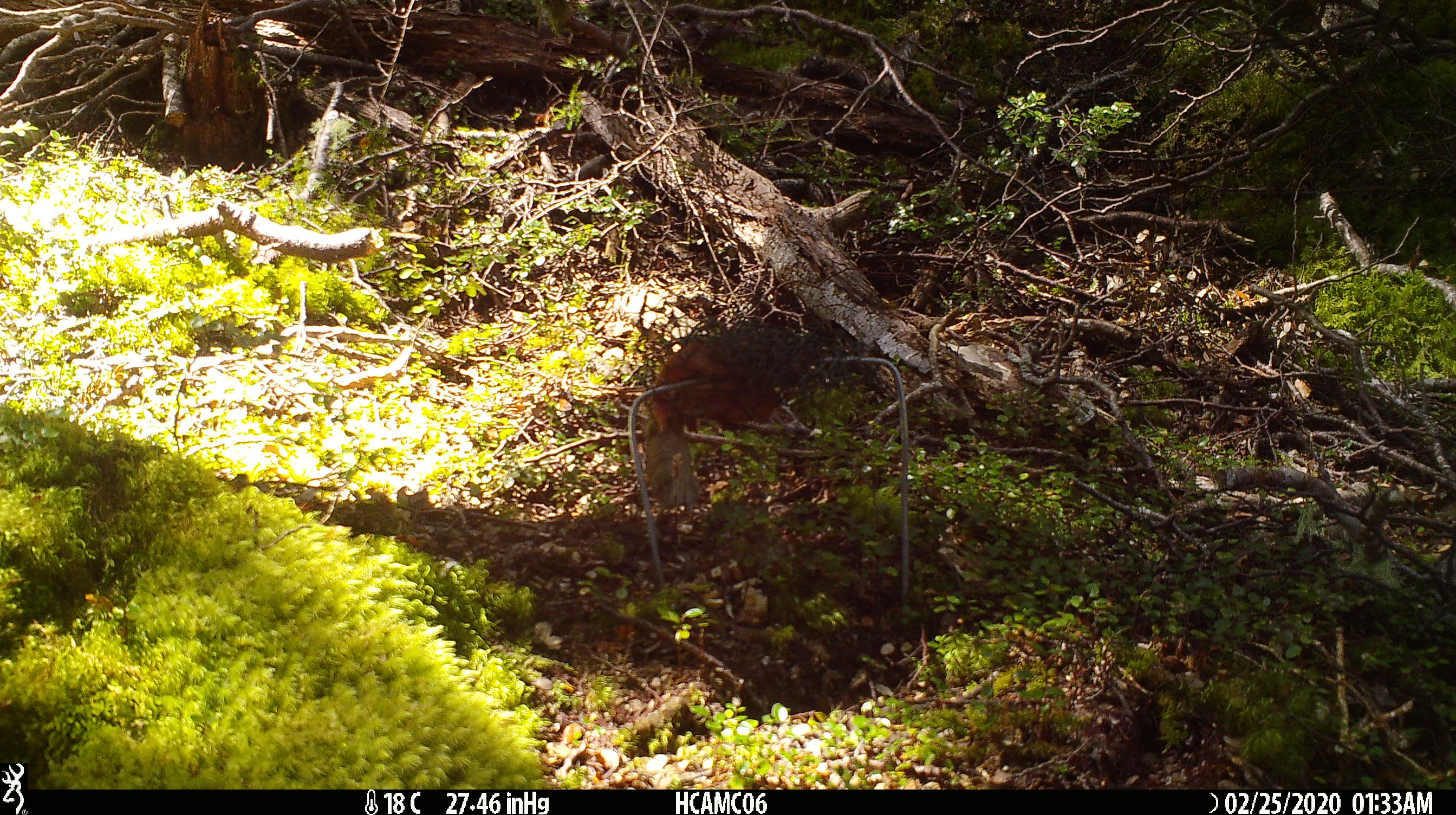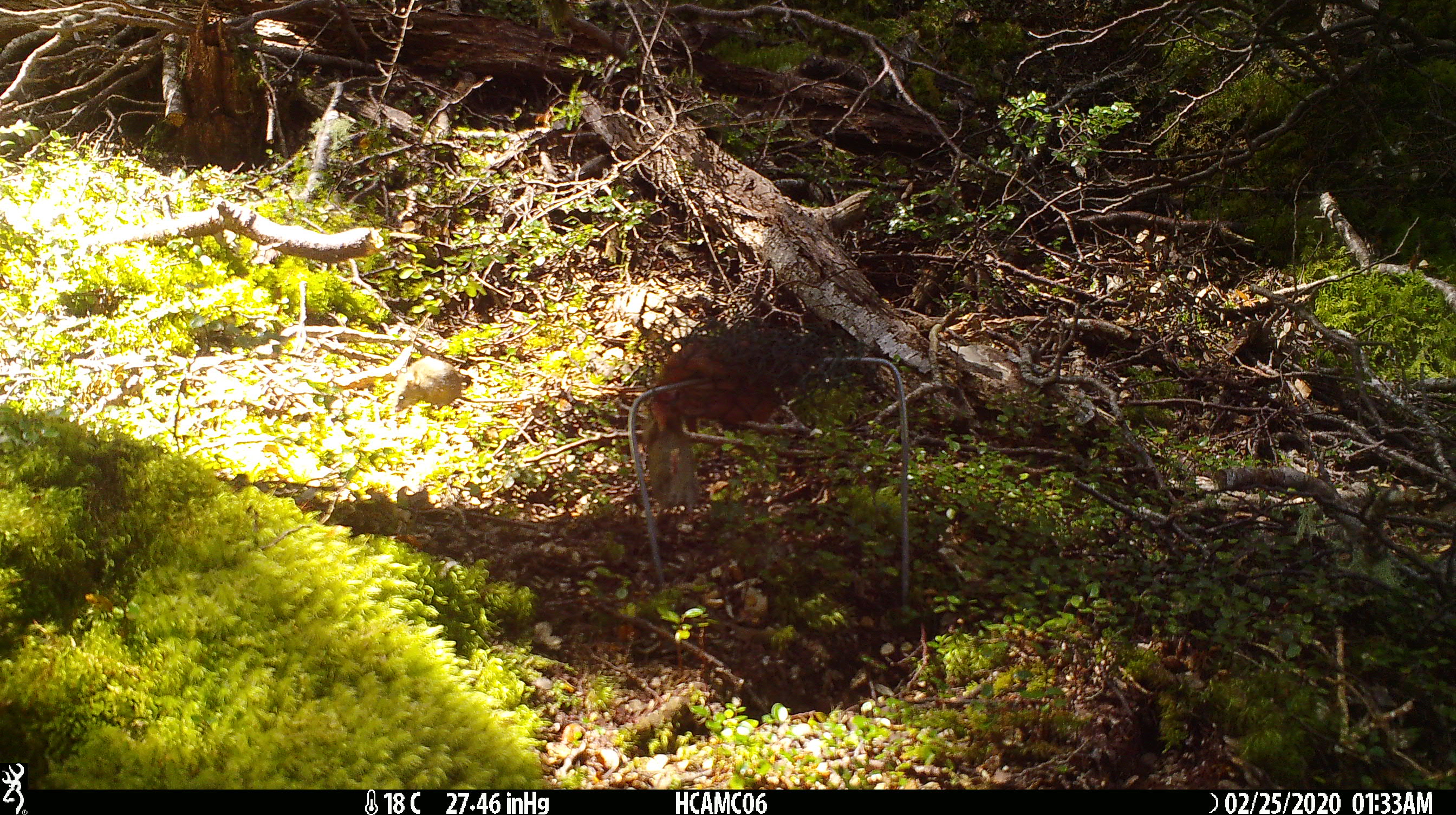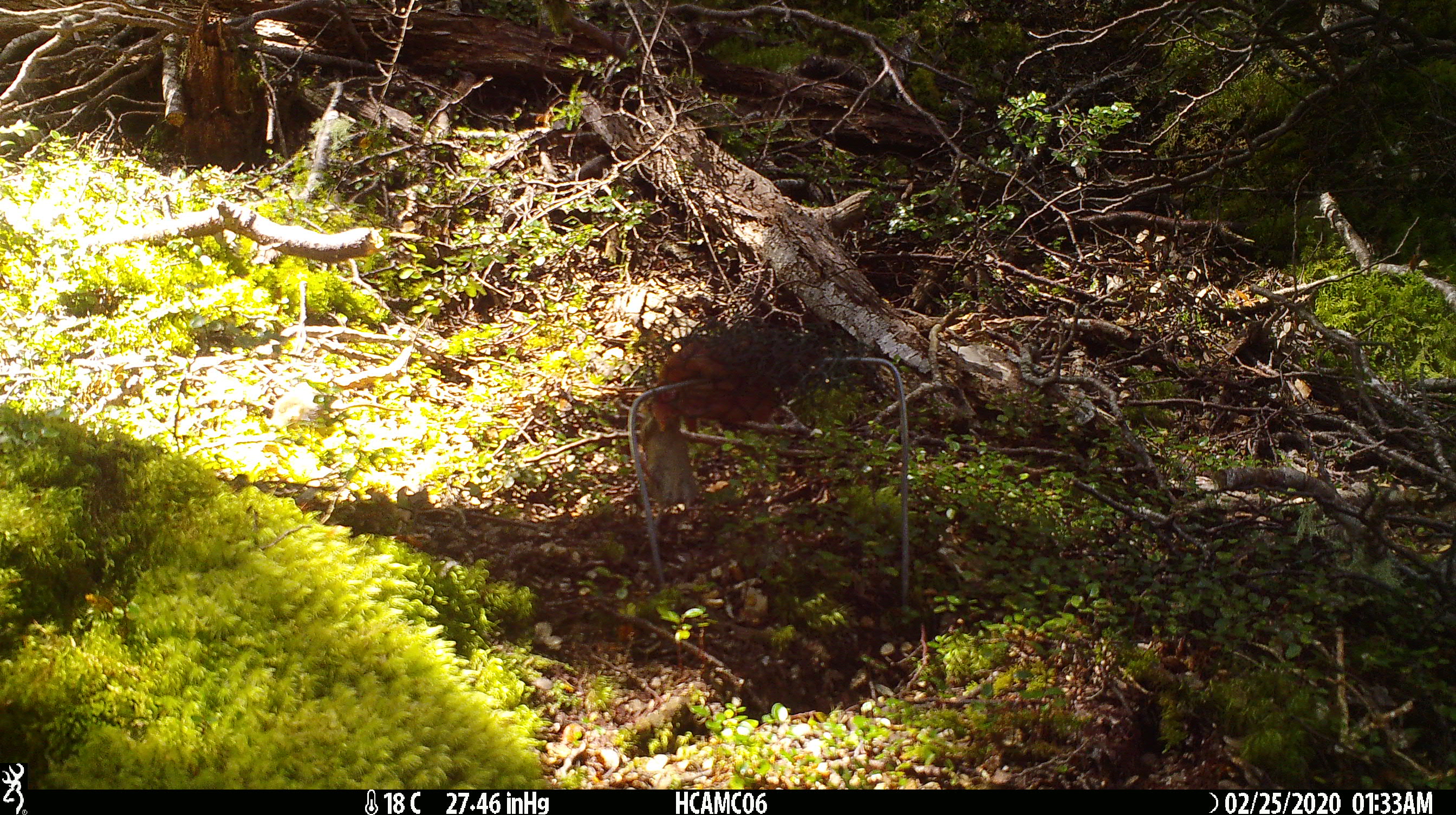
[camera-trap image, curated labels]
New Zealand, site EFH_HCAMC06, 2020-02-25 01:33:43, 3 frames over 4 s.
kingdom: Animalia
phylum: Chordata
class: Mammalia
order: Rodentia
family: Muridae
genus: Mus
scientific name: Mus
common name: mouse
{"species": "mouse (Mus)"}